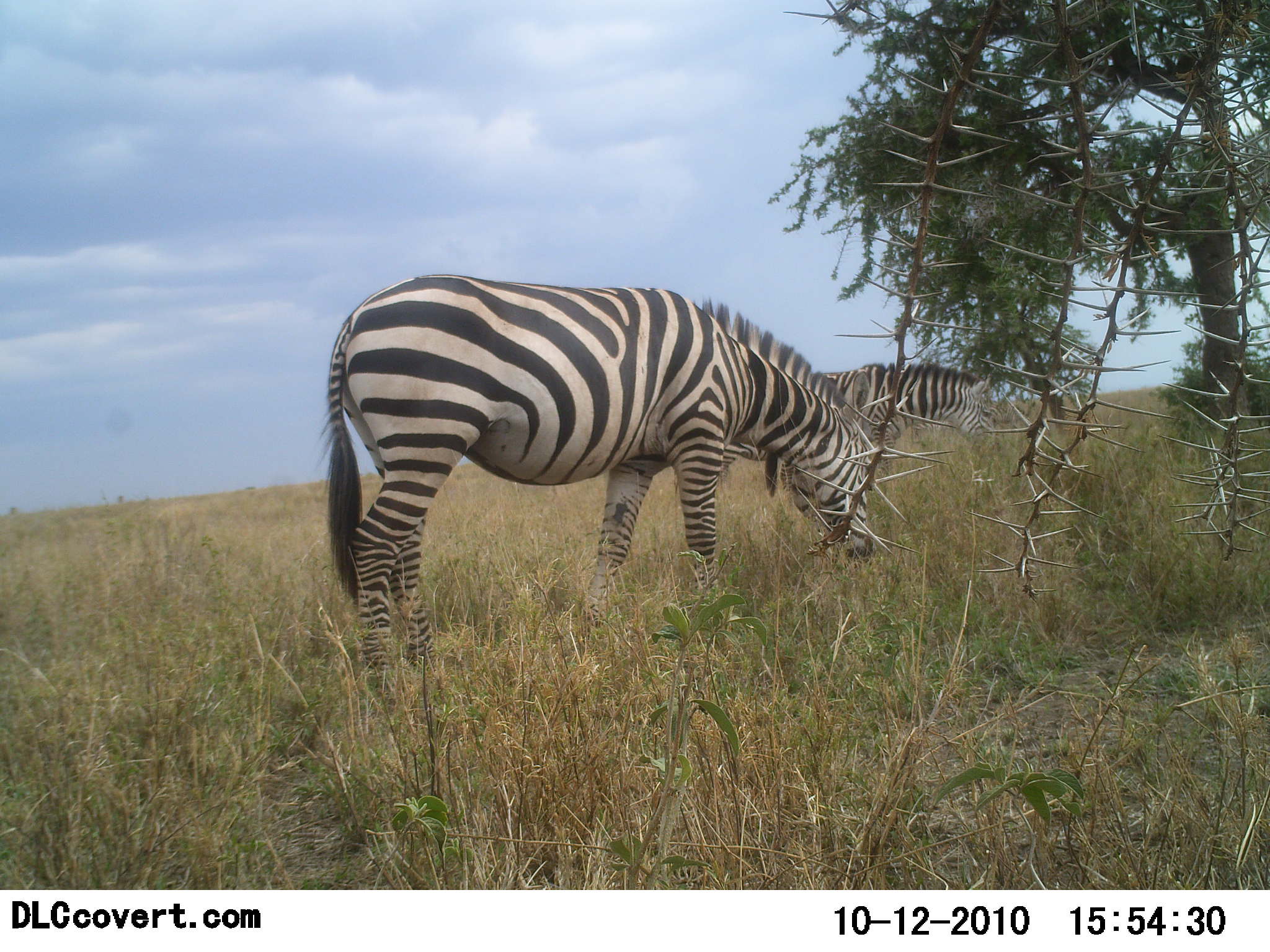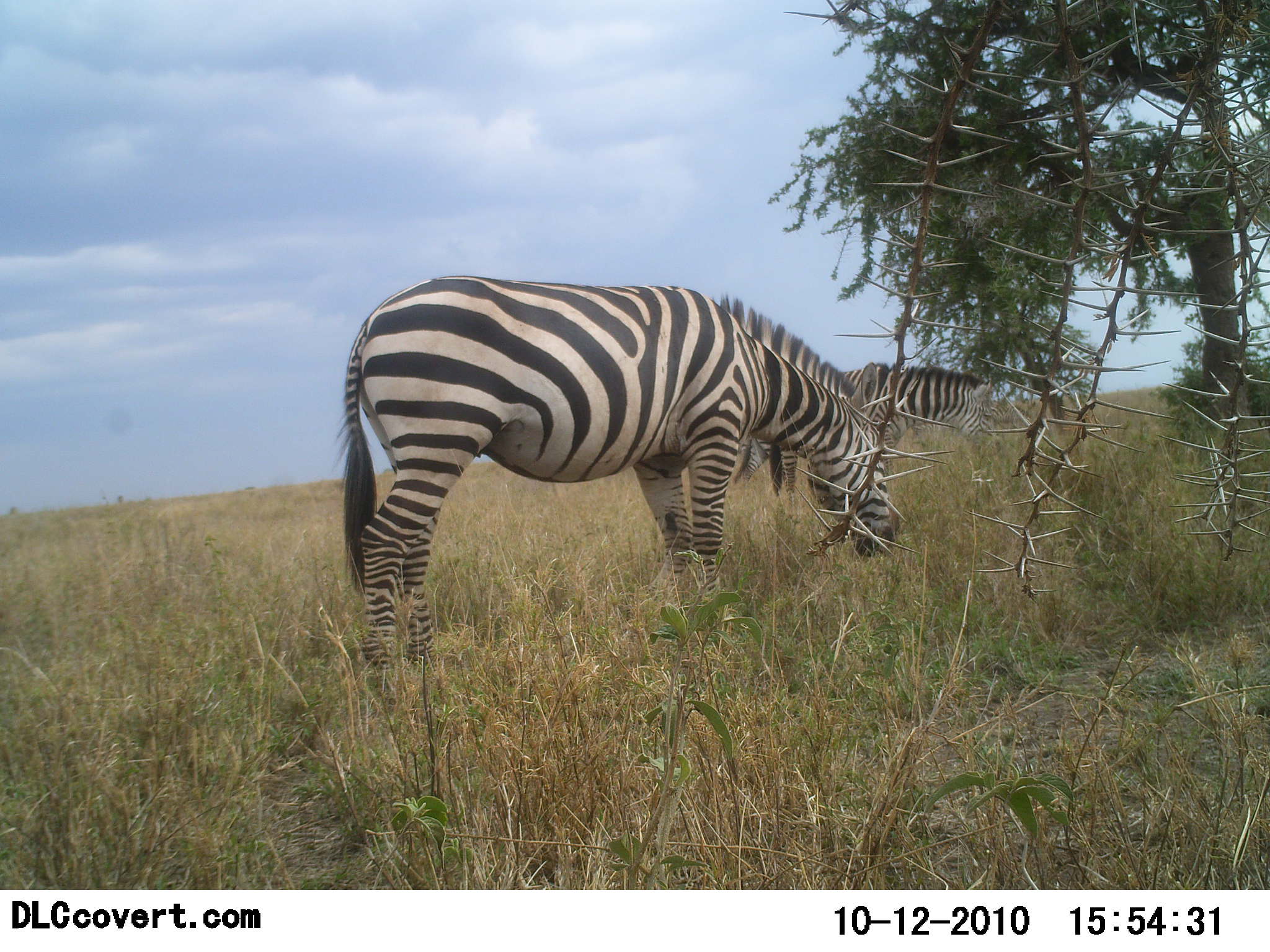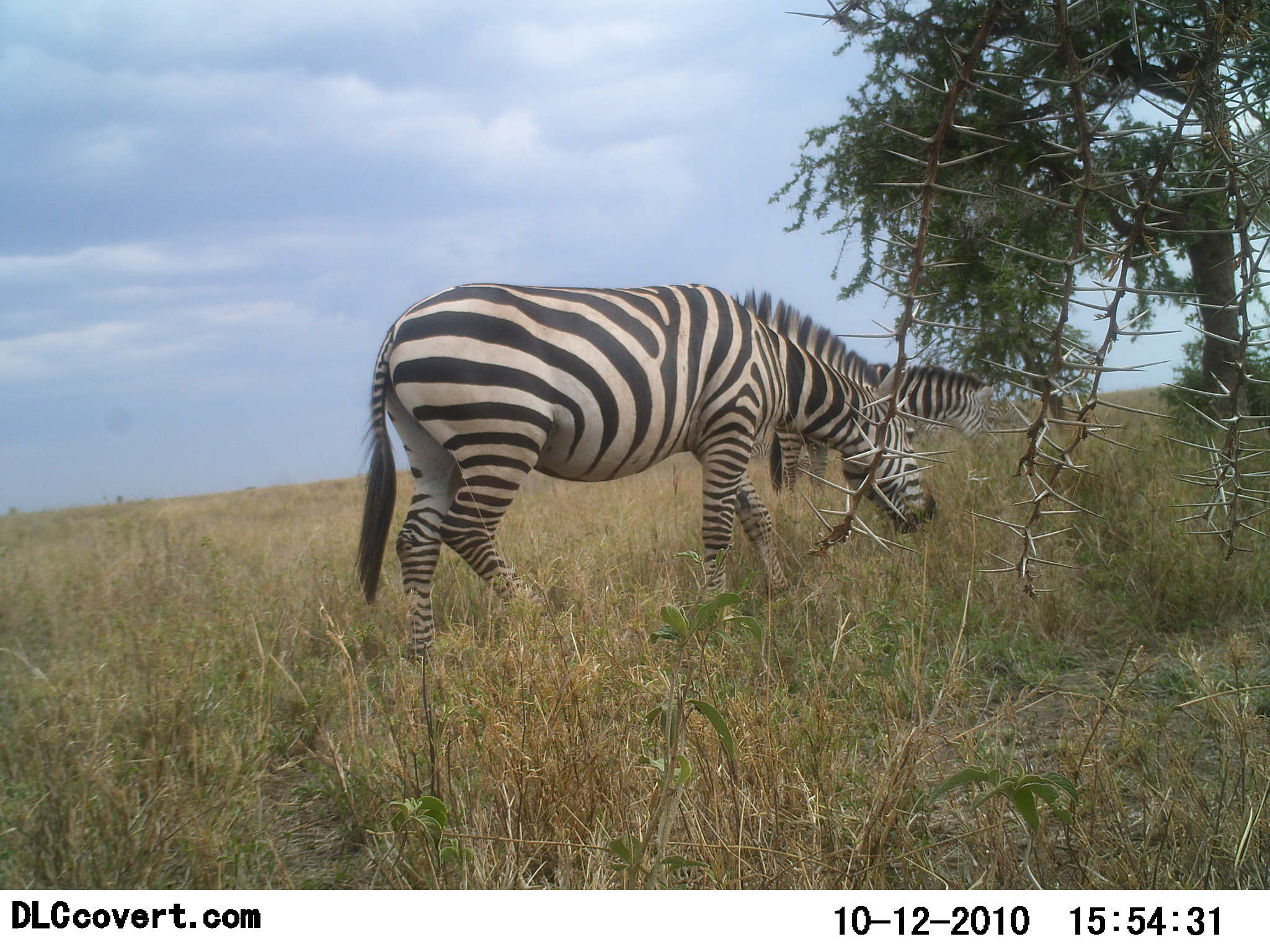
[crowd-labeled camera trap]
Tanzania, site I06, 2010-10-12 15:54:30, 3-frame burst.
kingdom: Animalia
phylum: Chordata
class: Mammalia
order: Perissodactyla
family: Equidae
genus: Equus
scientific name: Equus quagga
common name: plains zebra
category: zebra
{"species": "zebra (plains zebra) (Equus quagga)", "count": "2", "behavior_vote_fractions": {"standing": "8%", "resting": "0%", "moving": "8%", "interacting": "0%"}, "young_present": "0%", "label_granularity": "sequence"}